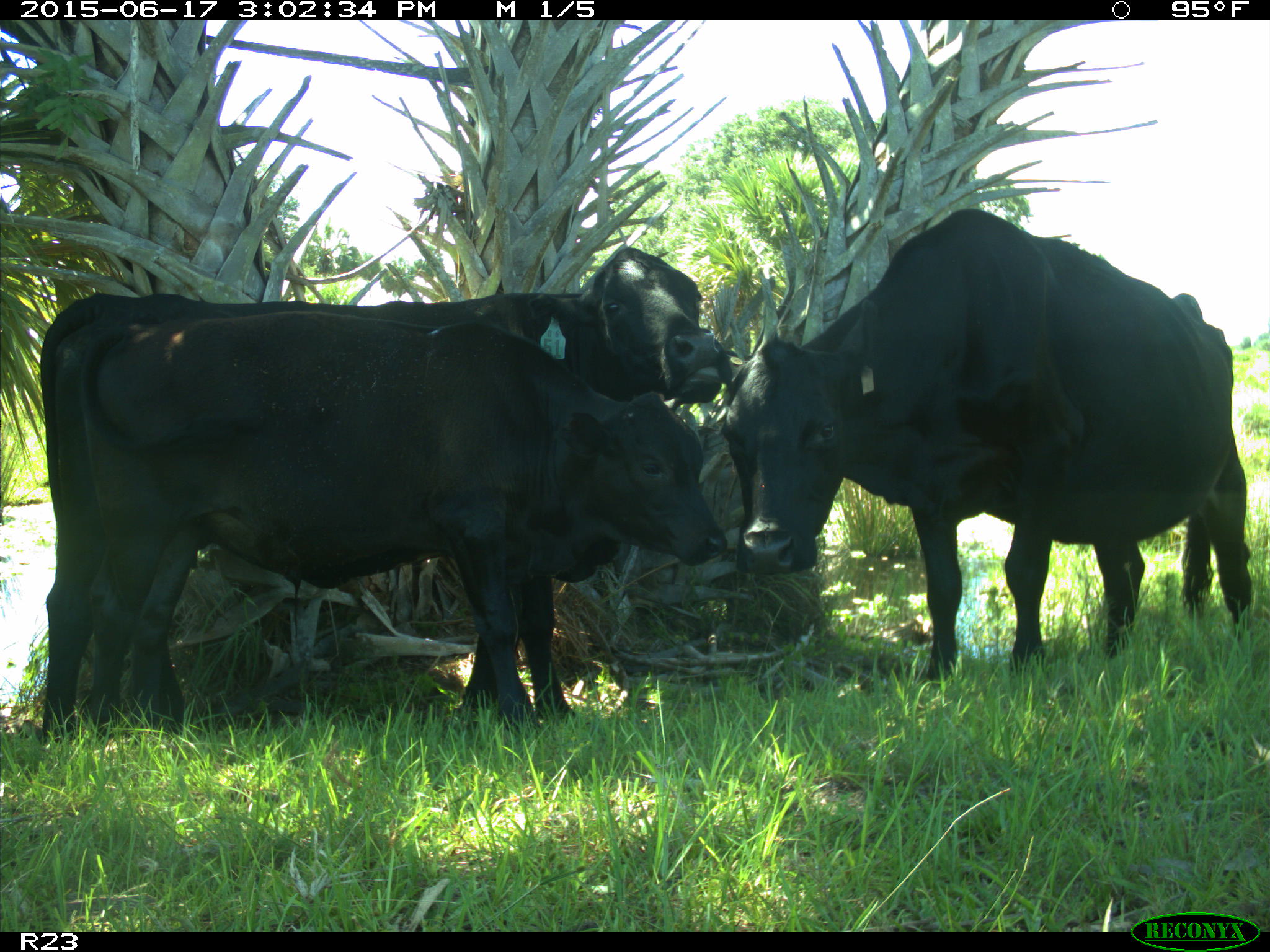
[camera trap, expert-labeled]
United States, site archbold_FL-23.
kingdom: Animalia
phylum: Chordata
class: Mammalia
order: Artiodactyla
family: Bovidae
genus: Bos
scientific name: Bos taurus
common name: domestic cow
Bos taurus (domestic cow).